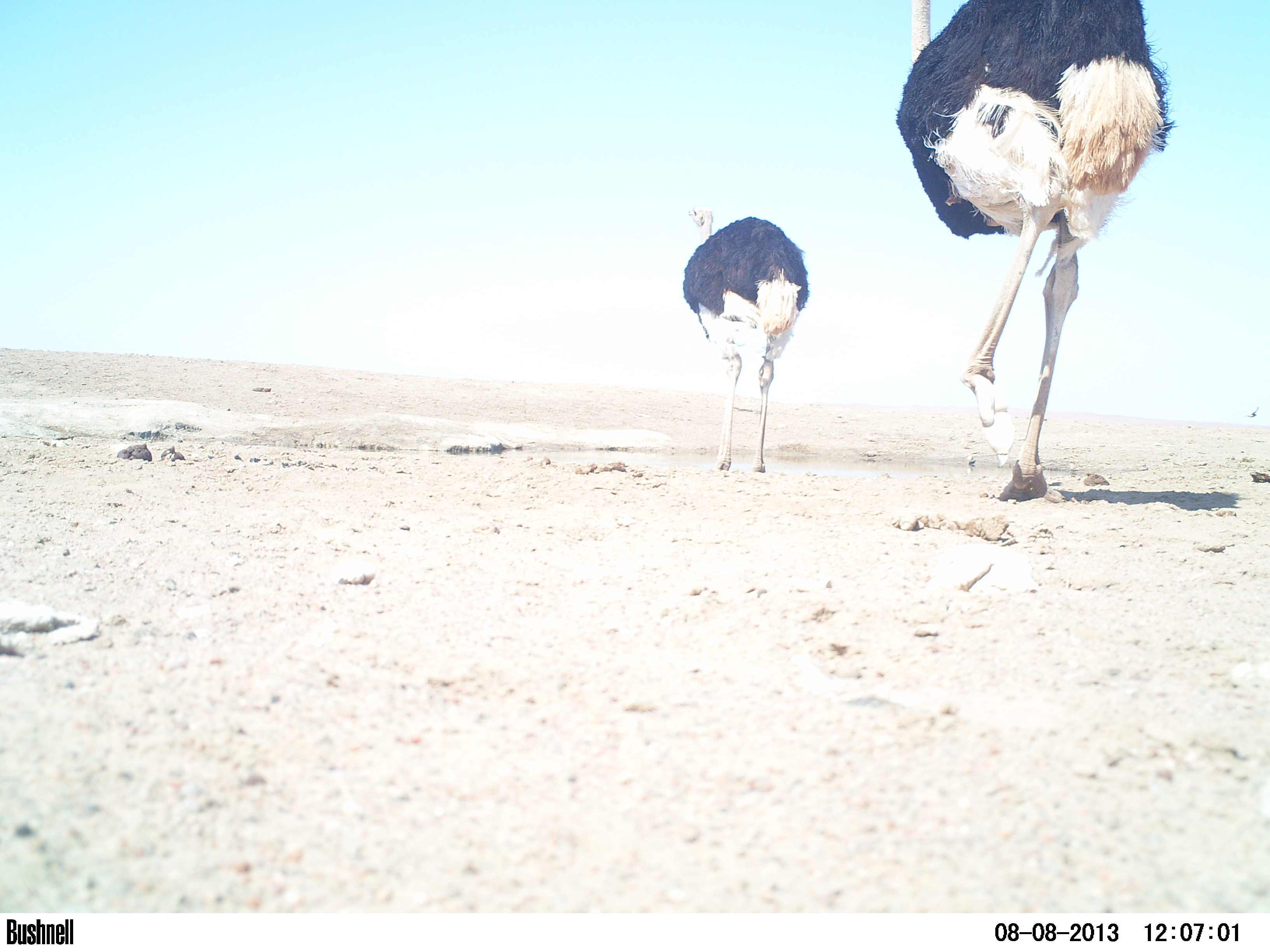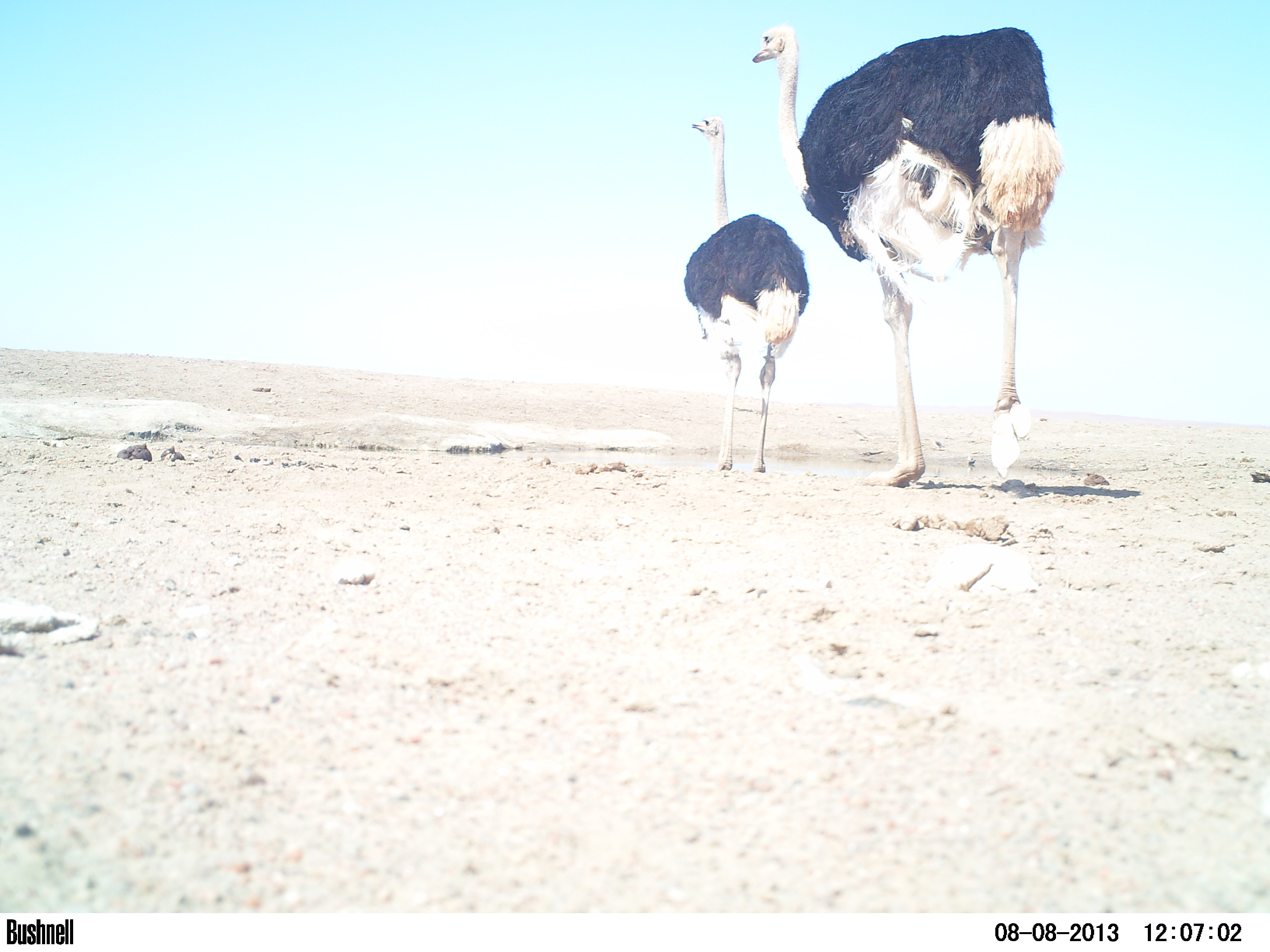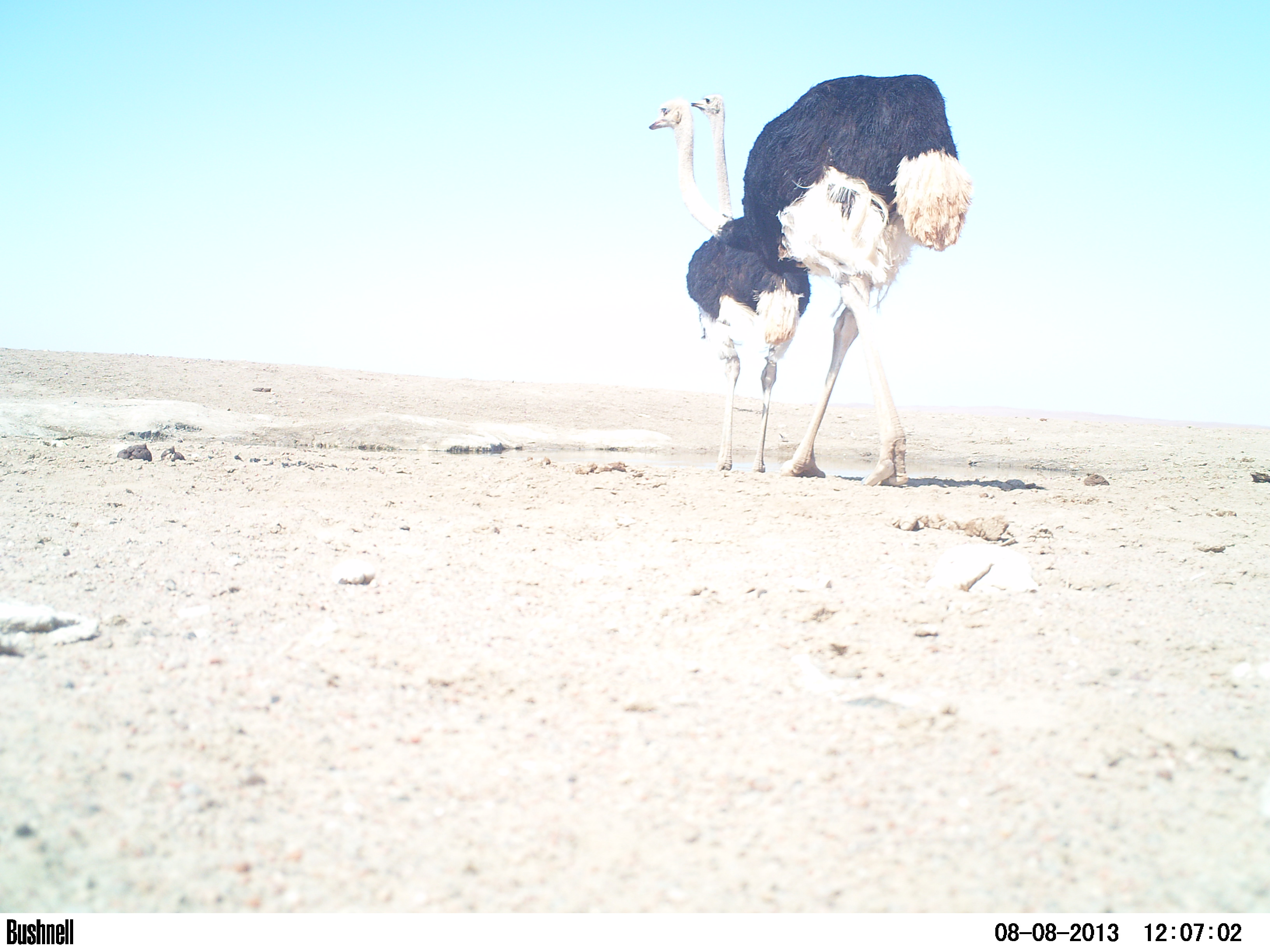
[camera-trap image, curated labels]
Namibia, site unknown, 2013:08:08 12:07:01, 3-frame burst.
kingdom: Animalia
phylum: Chordata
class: Aves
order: Struthioniformes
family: Struthionidae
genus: Struthio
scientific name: Struthio camelus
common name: common ostrich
Struthio camelus (common ostrich).